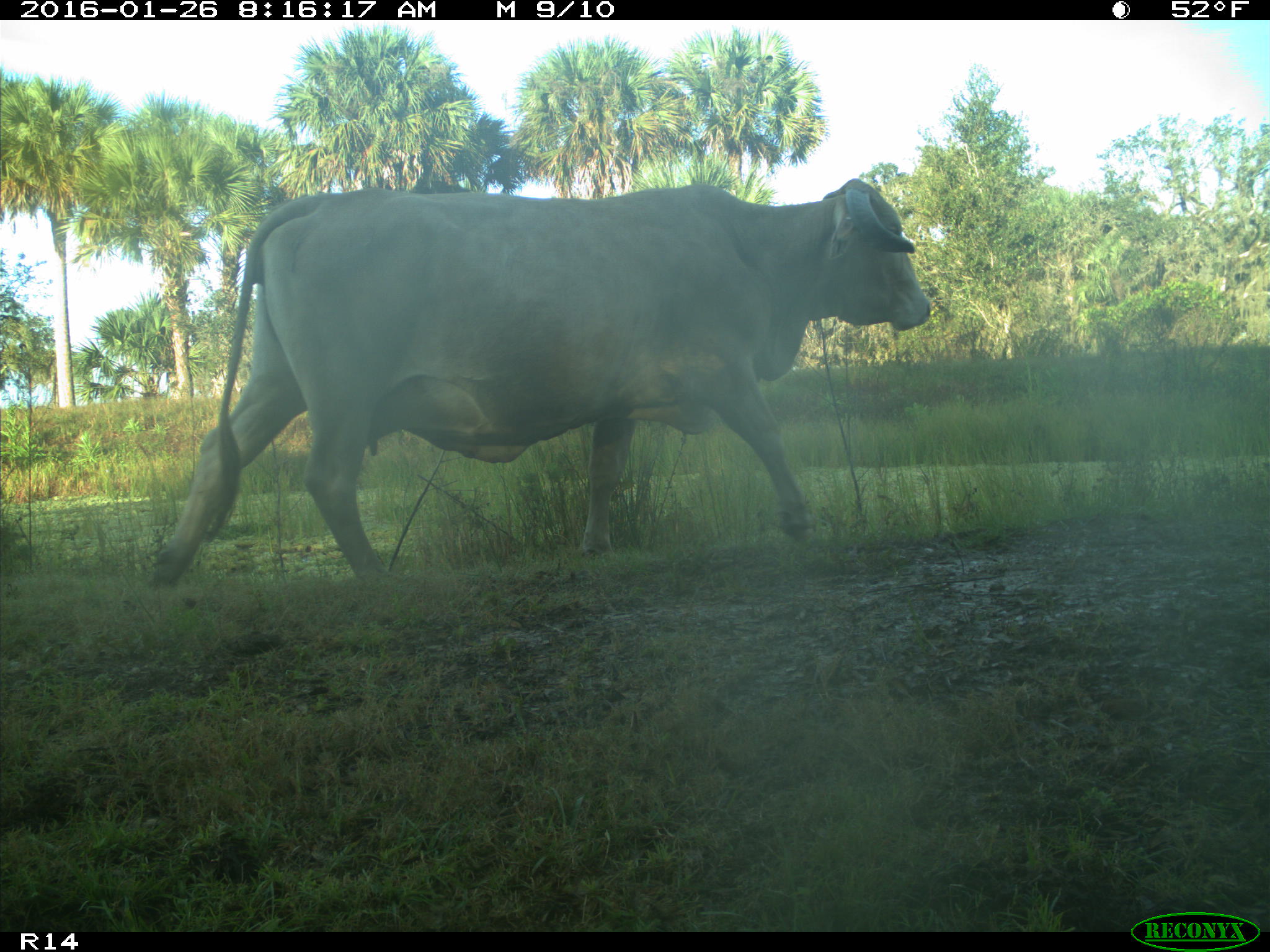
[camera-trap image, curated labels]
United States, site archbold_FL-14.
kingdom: Animalia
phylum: Chordata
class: Mammalia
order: Artiodactyla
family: Bovidae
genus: Bos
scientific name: Bos taurus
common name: domestic cow